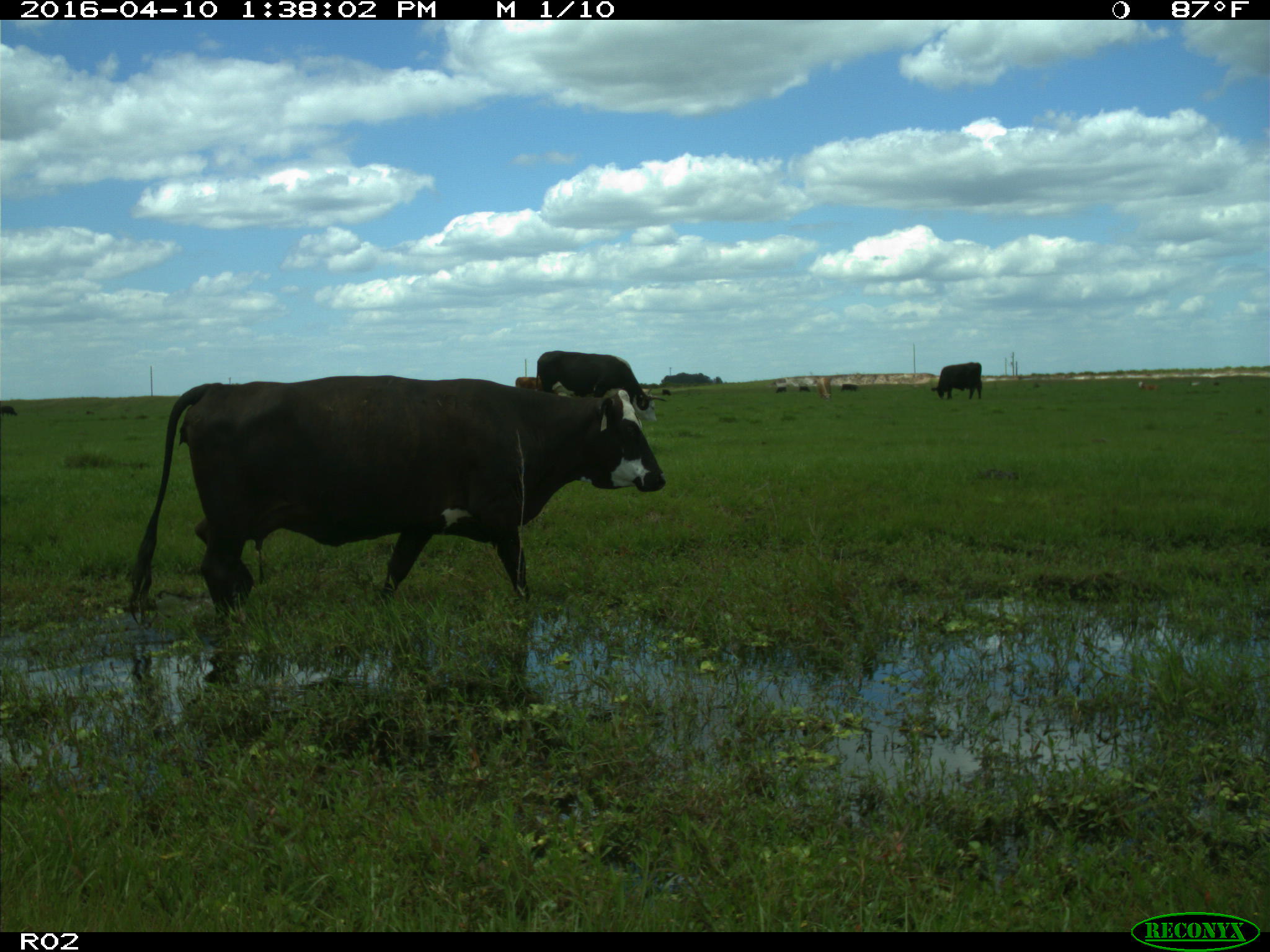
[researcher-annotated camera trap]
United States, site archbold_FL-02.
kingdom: Animalia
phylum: Chordata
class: Mammalia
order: Artiodactyla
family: Bovidae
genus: Bos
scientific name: Bos taurus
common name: domestic cow